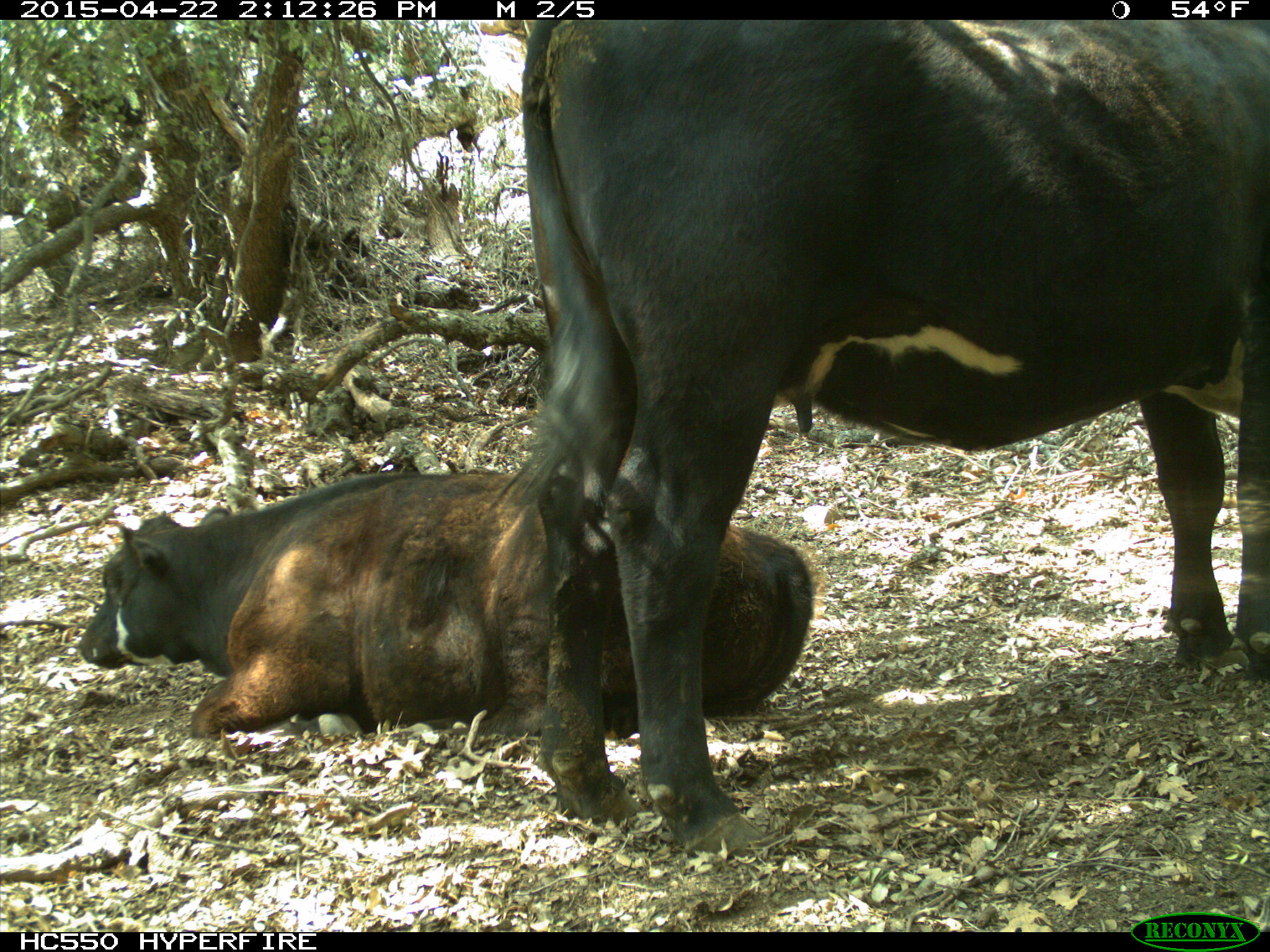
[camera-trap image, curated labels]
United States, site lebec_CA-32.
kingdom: Animalia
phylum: Chordata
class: Mammalia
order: Artiodactyla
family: Bovidae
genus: Bos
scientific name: Bos taurus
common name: domestic cow